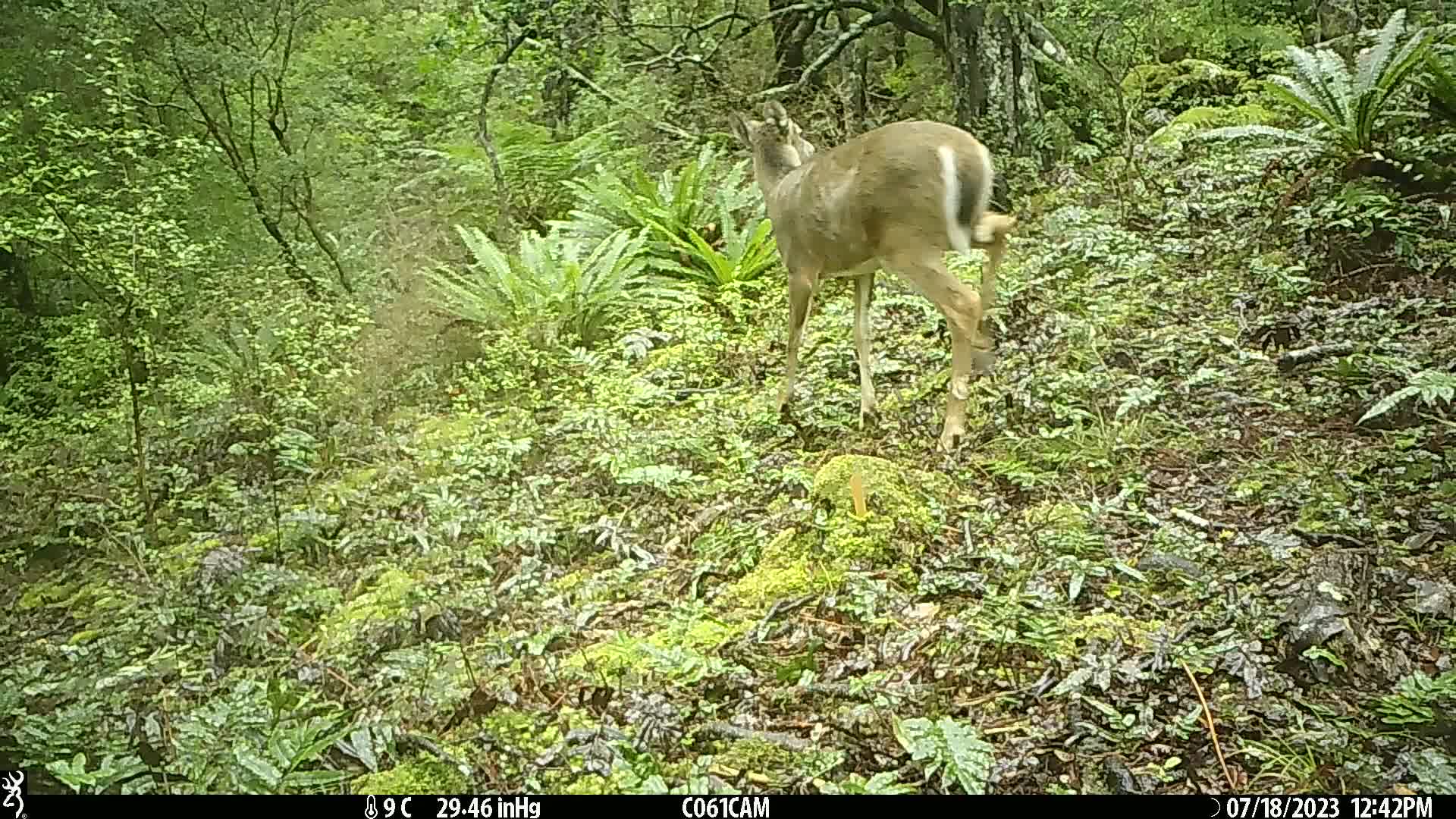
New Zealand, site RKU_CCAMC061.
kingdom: Animalia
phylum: Chordata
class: Mammalia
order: Artiodactyla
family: Cervidae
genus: Odocoileus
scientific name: Odocoileus virginianus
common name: white-tailed deer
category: white tailed deer